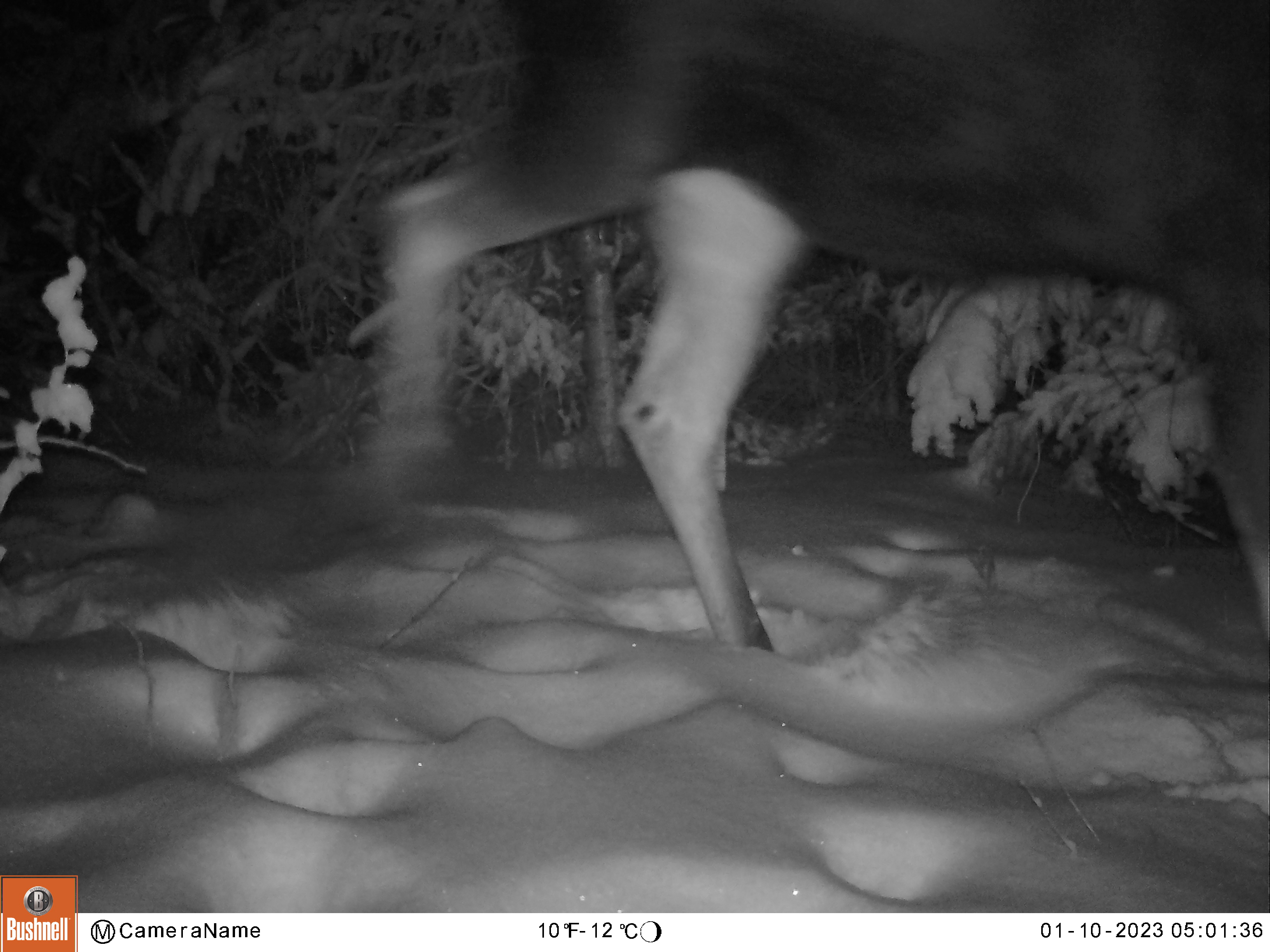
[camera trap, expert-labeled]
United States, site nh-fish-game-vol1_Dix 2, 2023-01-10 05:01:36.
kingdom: Animalia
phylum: Chordata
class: Mammalia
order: Artiodactyla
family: Cervidae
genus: Alces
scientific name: Alces alces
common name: moose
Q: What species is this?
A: Moose (Alces alces).